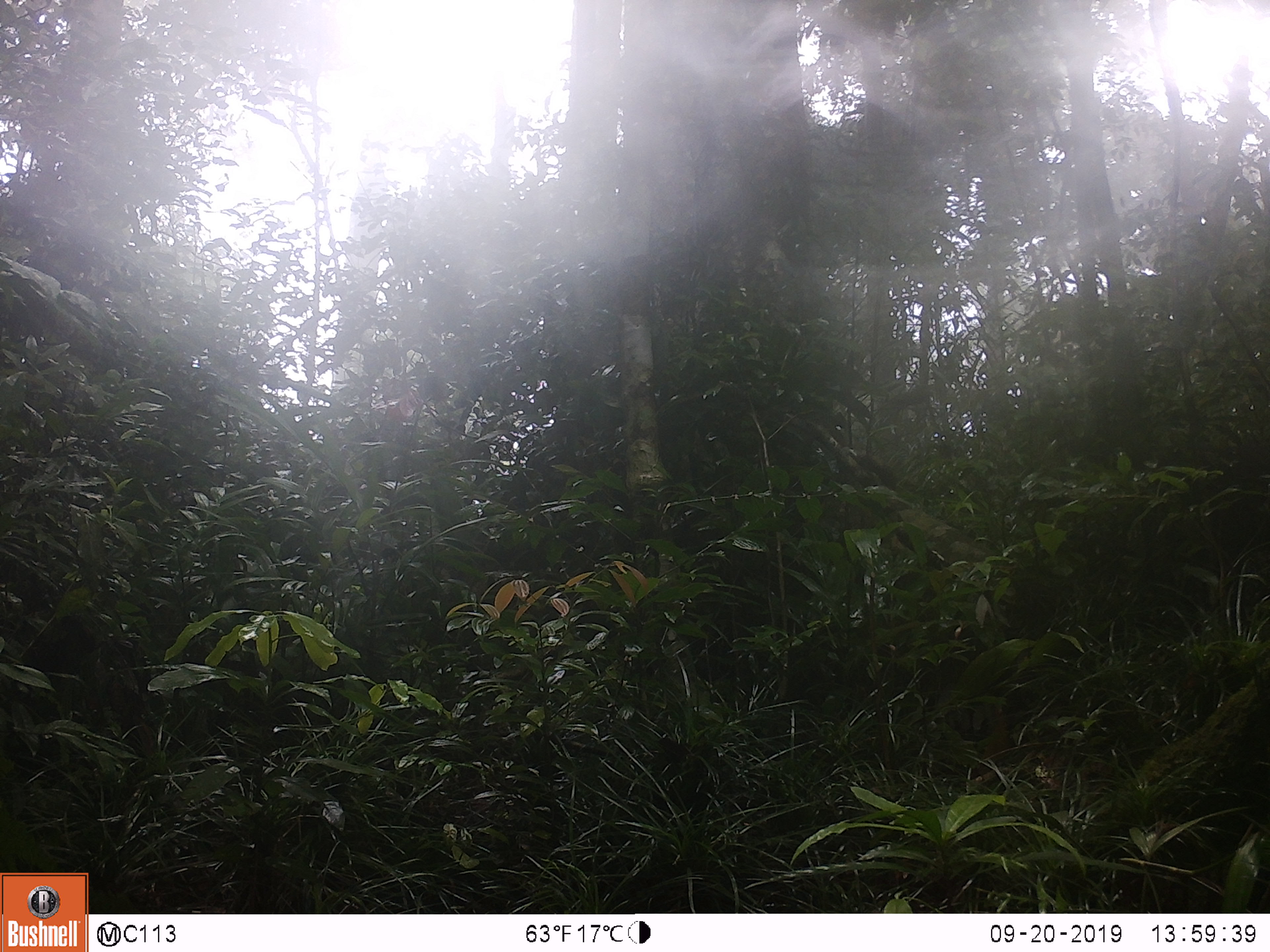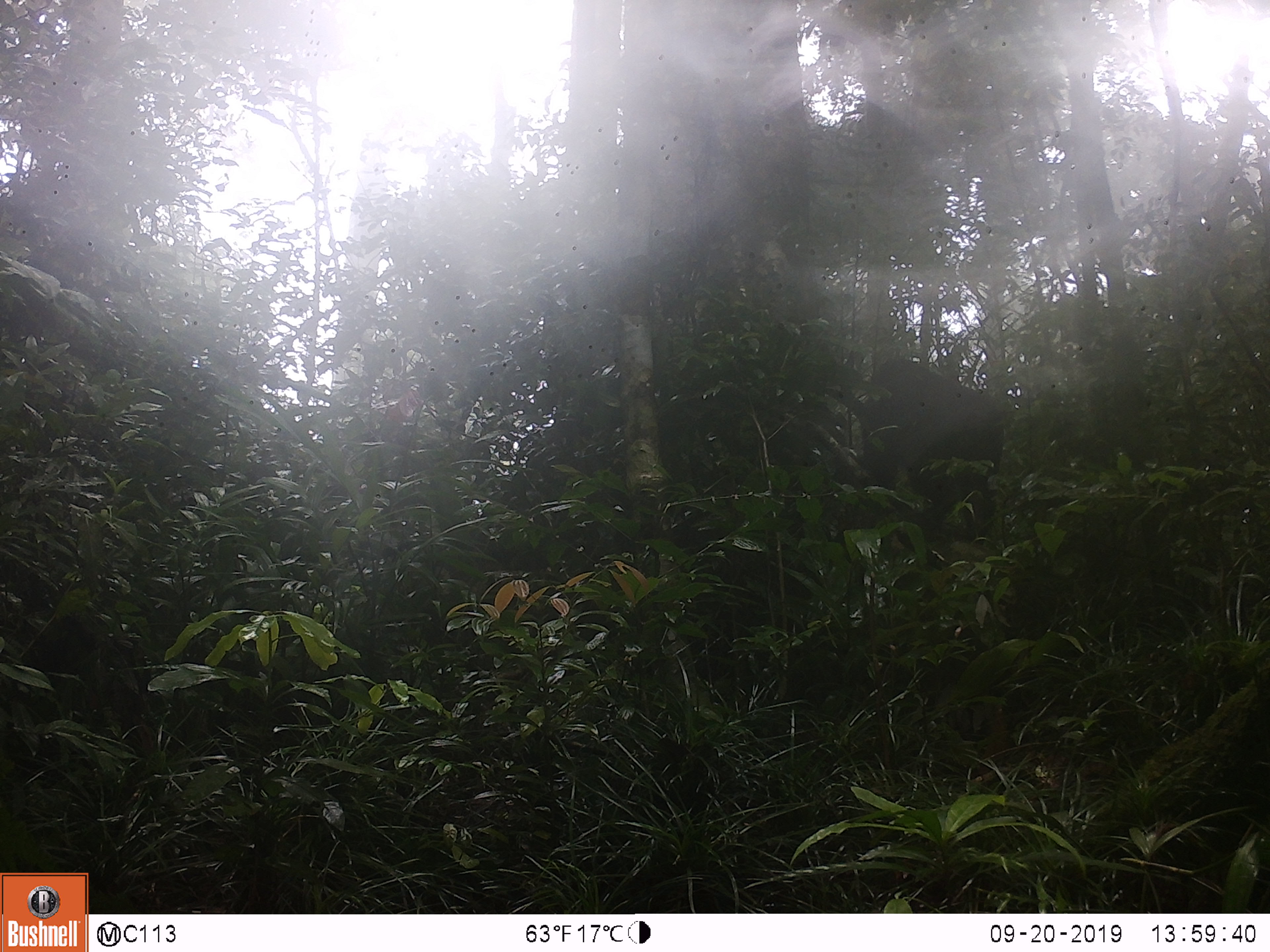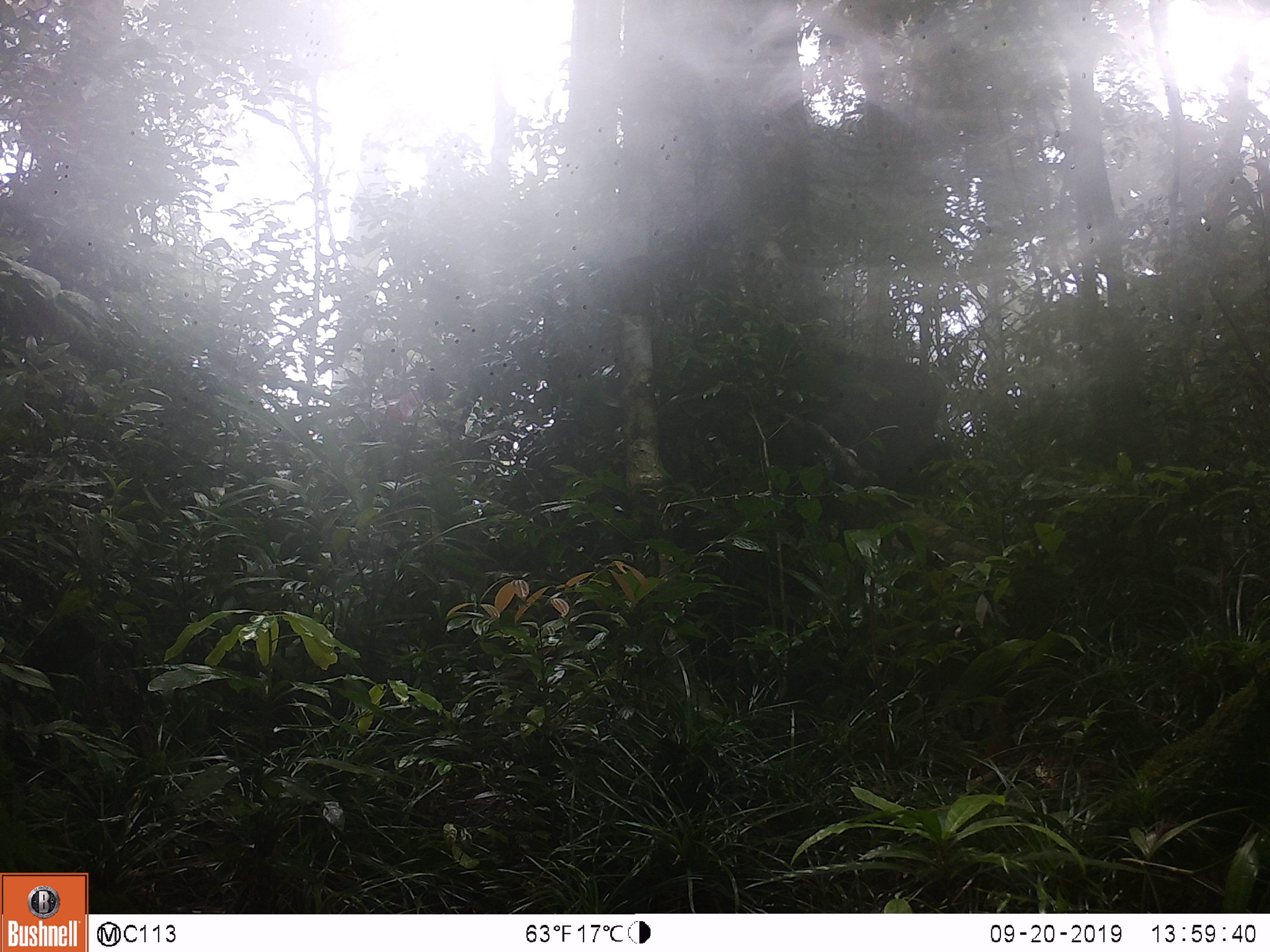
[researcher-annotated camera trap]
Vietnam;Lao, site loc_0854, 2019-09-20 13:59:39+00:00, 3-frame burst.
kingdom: Animalia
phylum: Chordata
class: Mammalia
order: Primates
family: Cercopithecidae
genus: Macaca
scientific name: Macaca arctoides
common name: stump-tailed macaque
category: stump tailed macaque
Stump tailed macaque (stump-tailed macaque) (Macaca arctoides). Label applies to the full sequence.